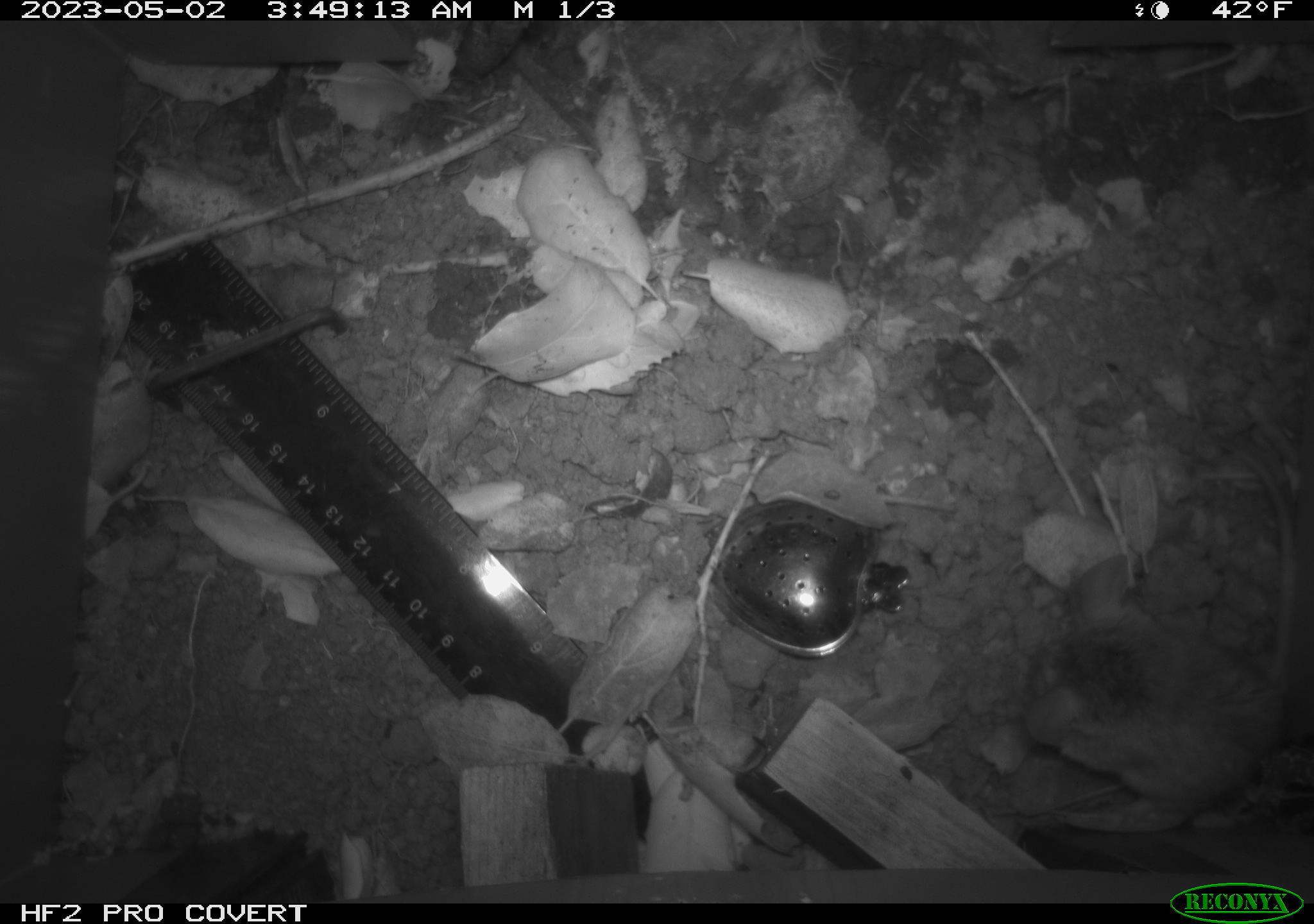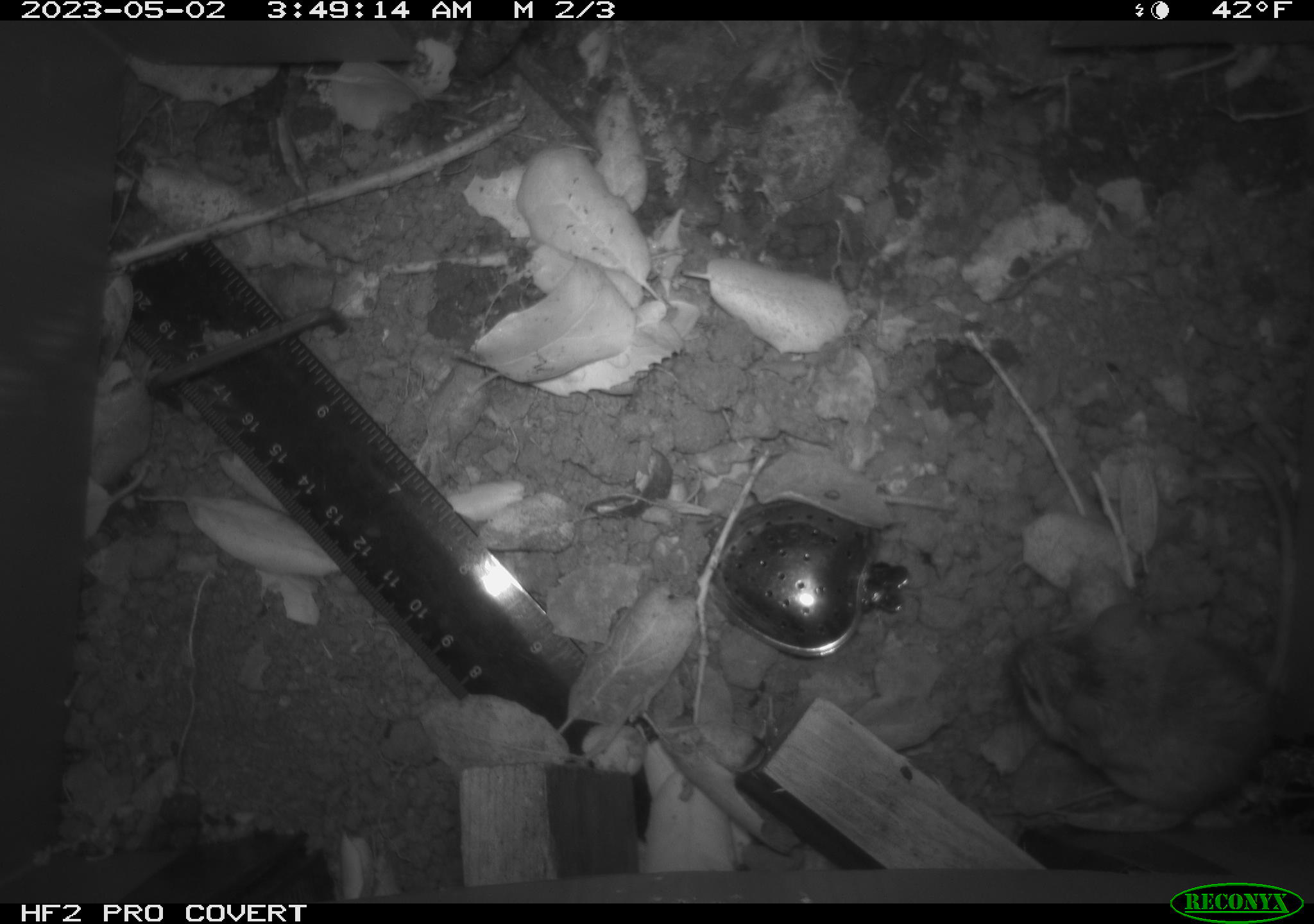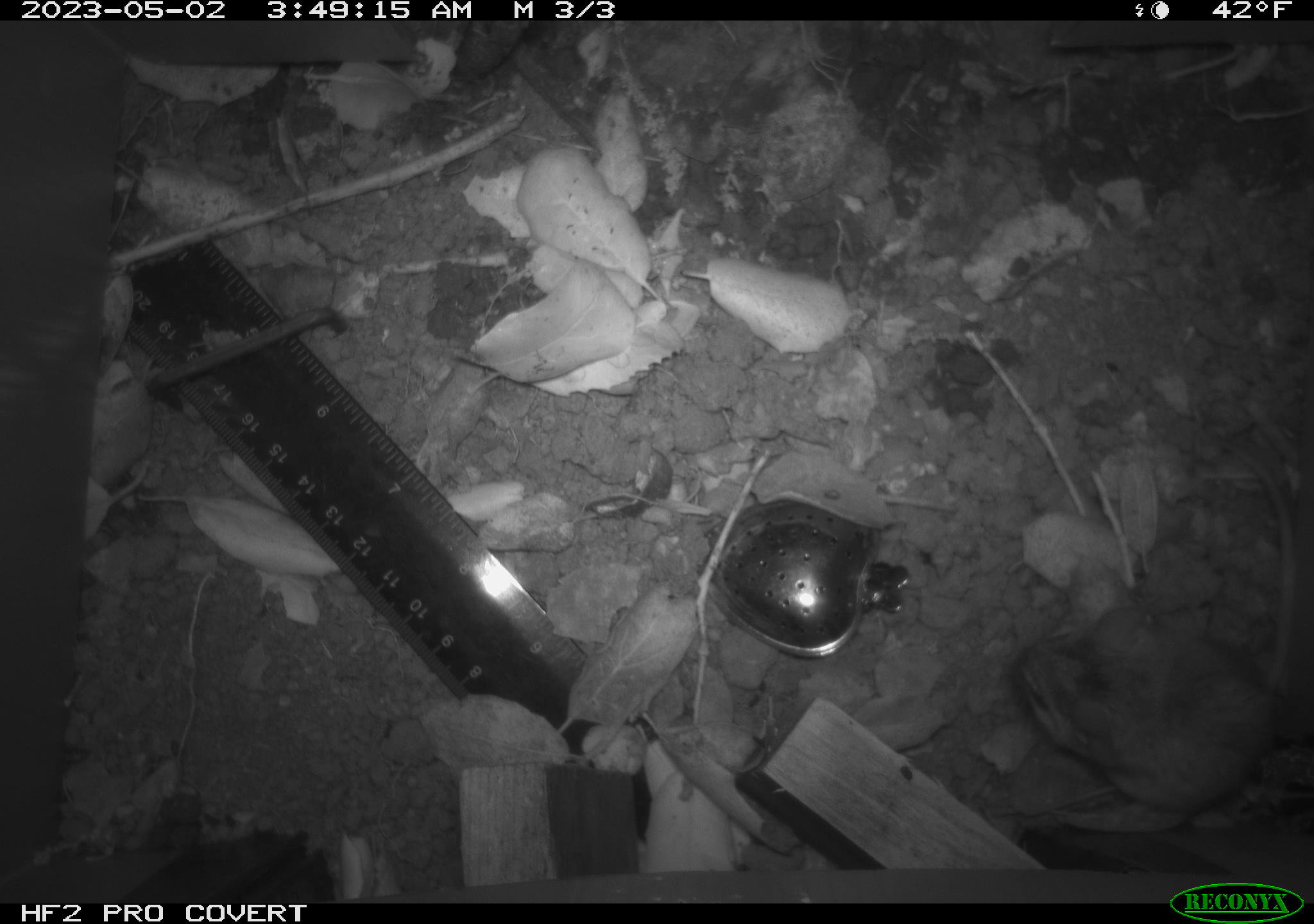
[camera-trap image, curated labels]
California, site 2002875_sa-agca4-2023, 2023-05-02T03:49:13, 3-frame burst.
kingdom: Animalia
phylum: Chordata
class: Mammalia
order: Rodentia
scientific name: Rodentia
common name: mouse species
Mouse species (Rodentia).